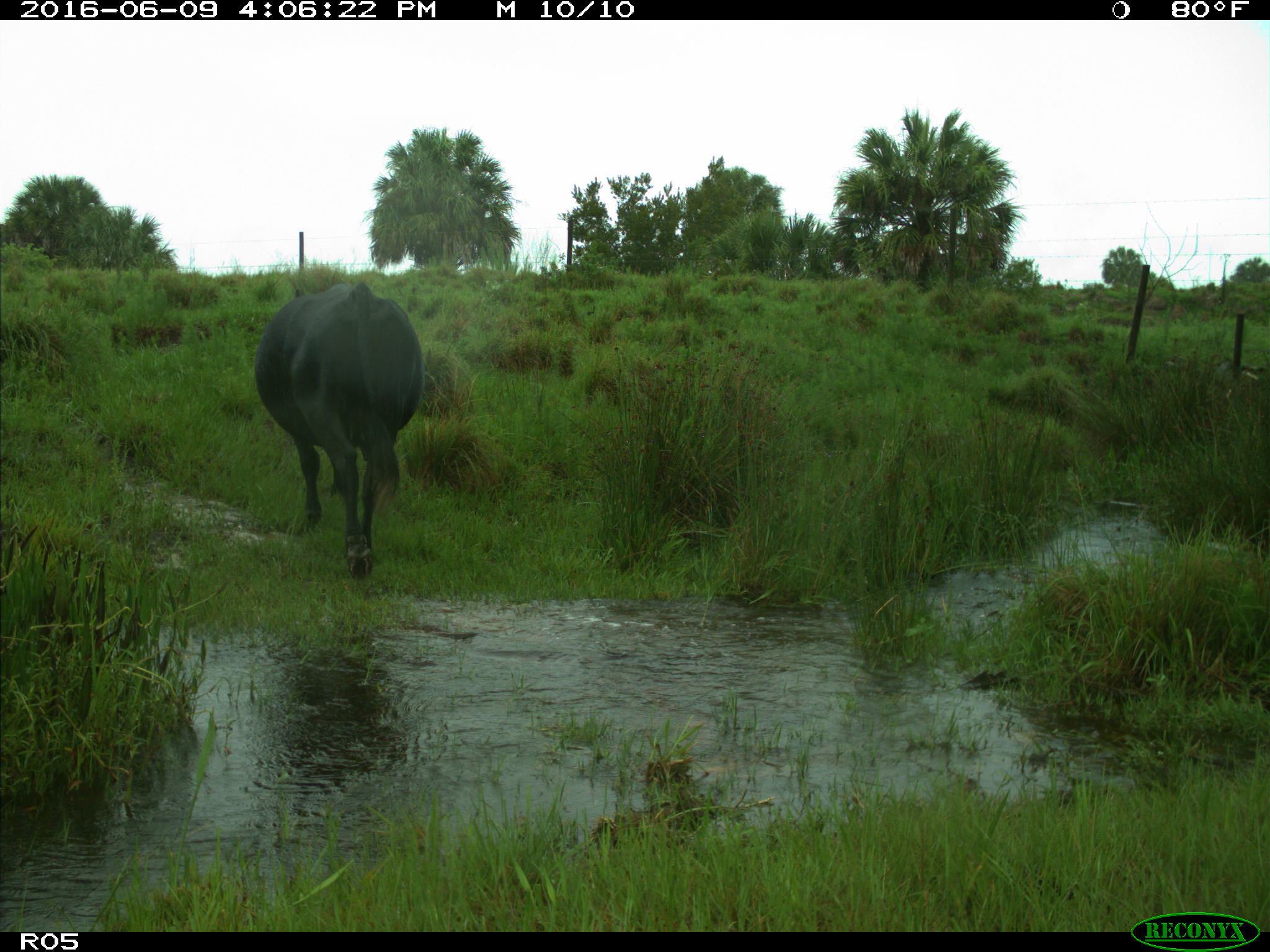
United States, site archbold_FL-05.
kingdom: Animalia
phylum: Chordata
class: Mammalia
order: Artiodactyla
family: Bovidae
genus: Bos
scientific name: Bos taurus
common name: domestic cow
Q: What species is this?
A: Bos taurus (domestic cow).